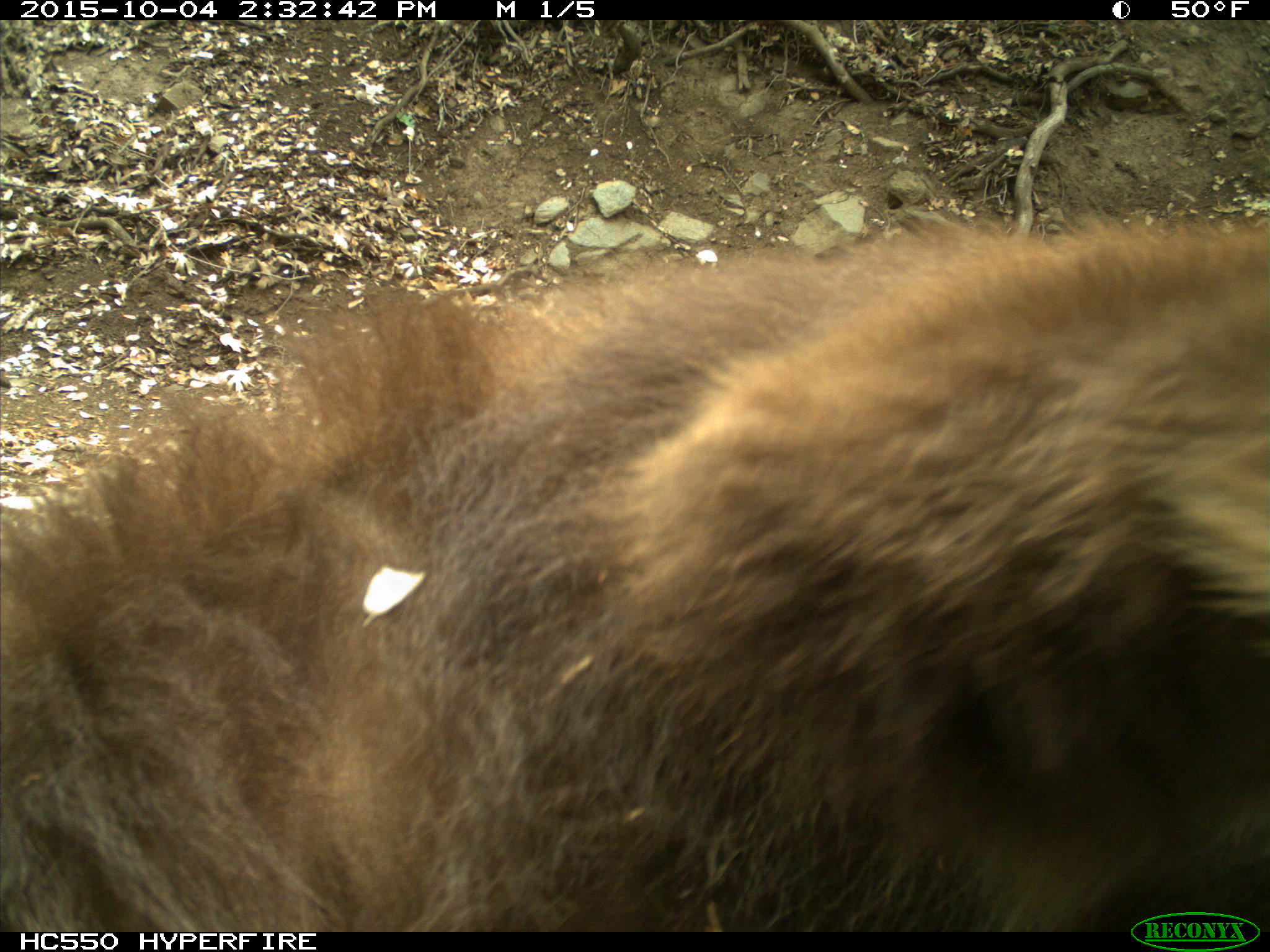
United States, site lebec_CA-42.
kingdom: Animalia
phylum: Chordata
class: Mammalia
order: Carnivora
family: Ursidae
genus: Ursus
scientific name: Ursus americanus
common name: american black bear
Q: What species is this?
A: Ursus americanus (american black bear).